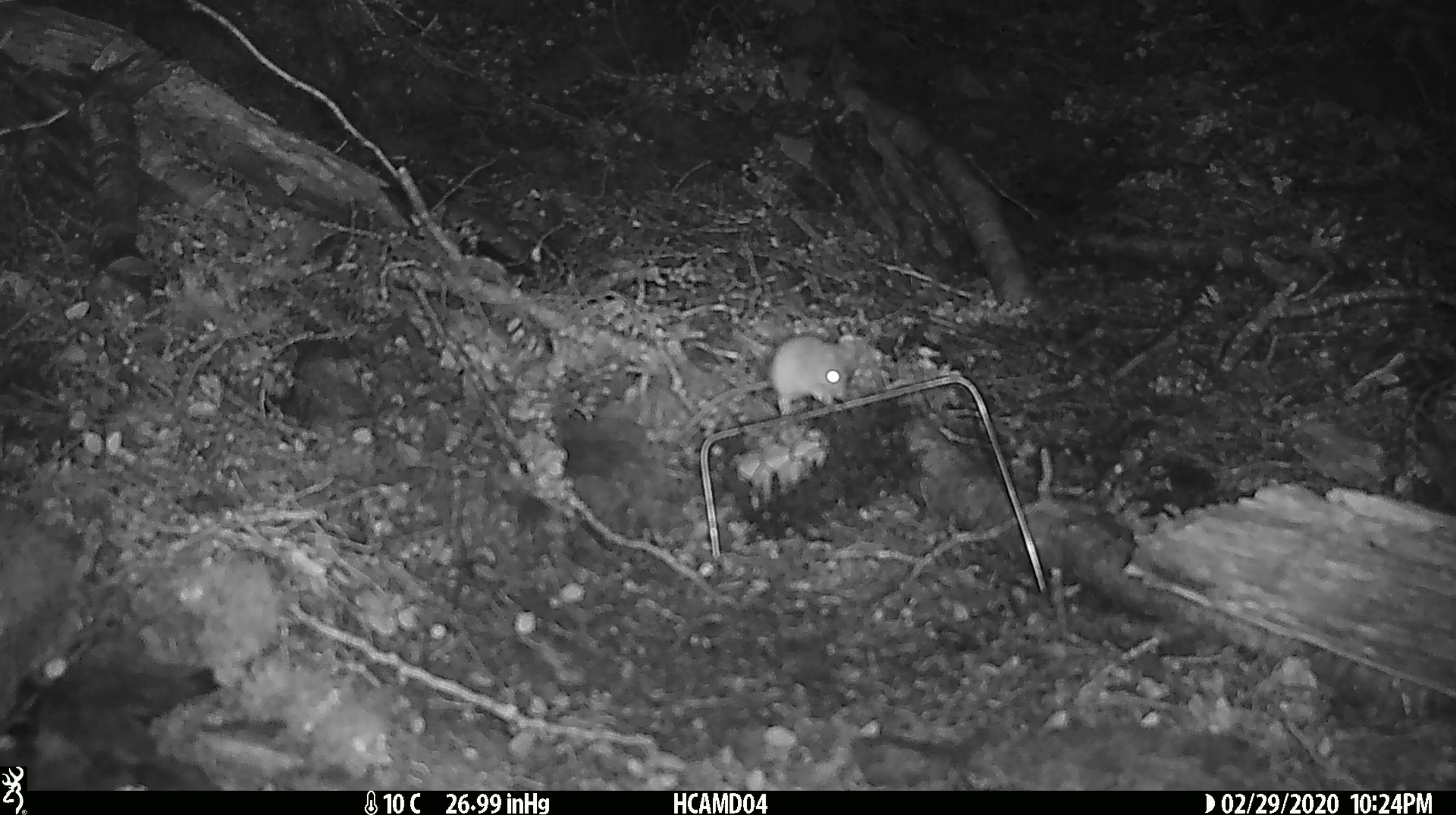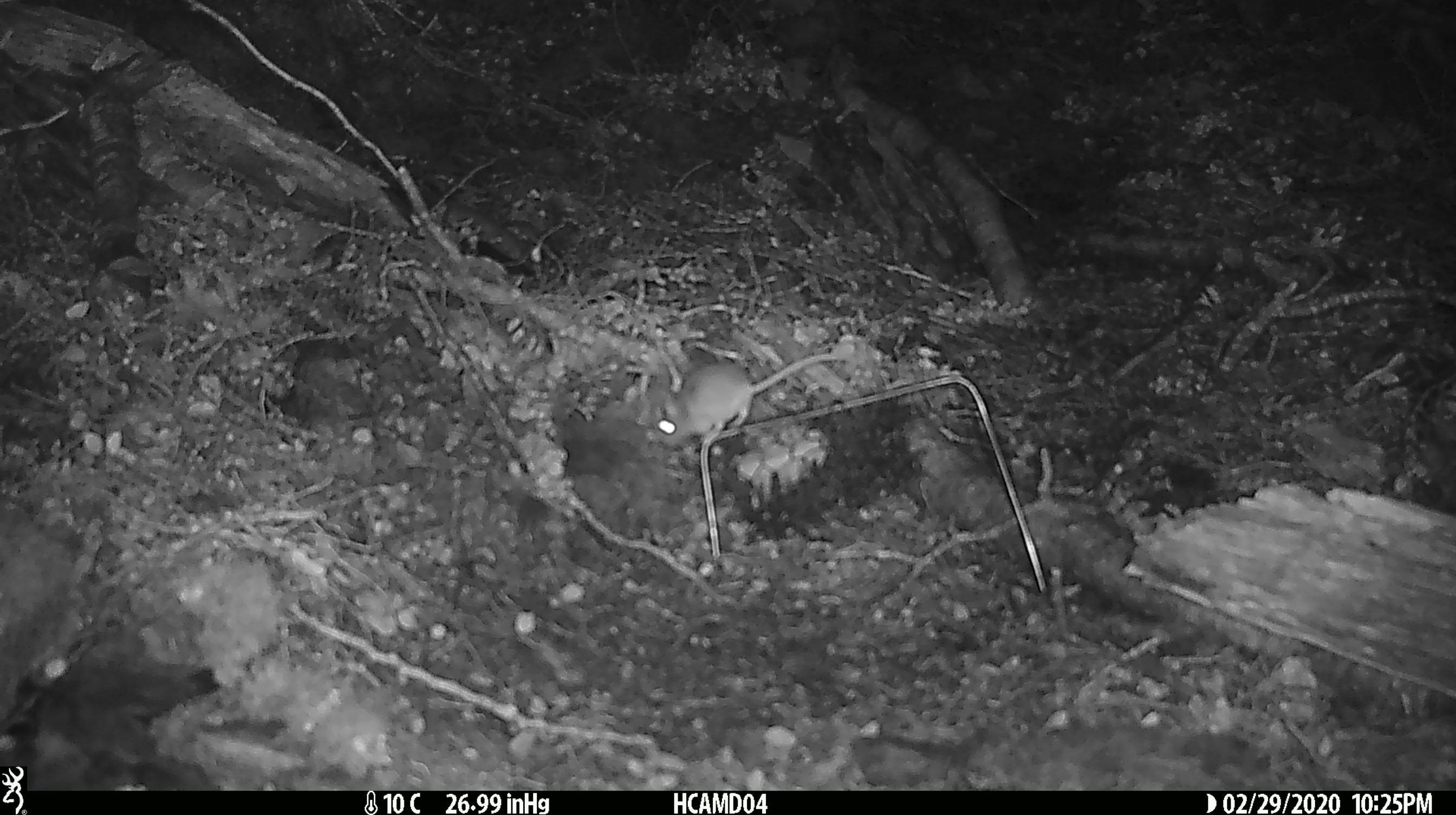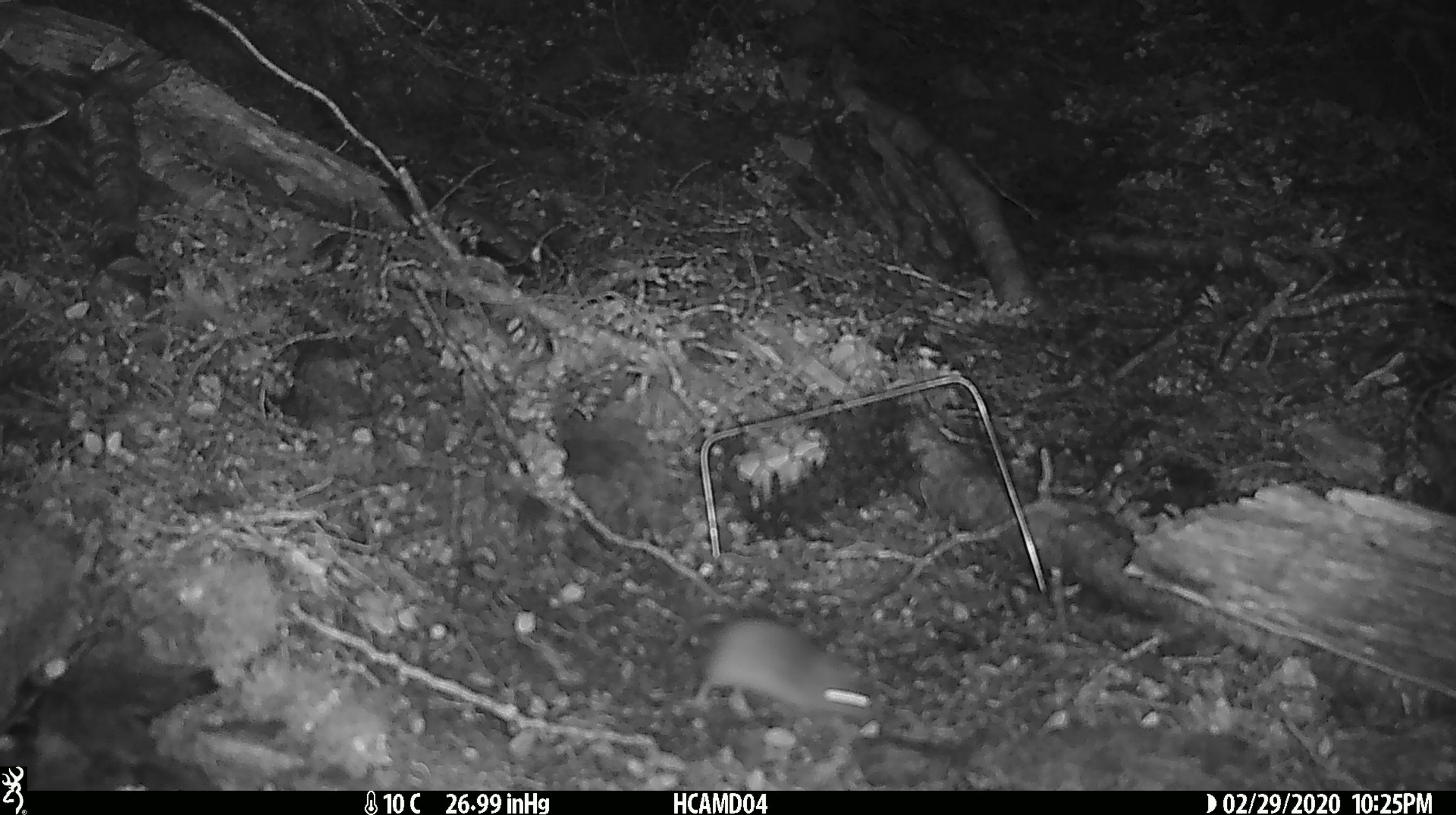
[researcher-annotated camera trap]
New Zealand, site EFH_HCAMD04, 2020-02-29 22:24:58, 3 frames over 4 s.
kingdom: Animalia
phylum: Chordata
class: Mammalia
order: Rodentia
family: Muridae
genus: Mus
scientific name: Mus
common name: mouse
Mouse (Mus).